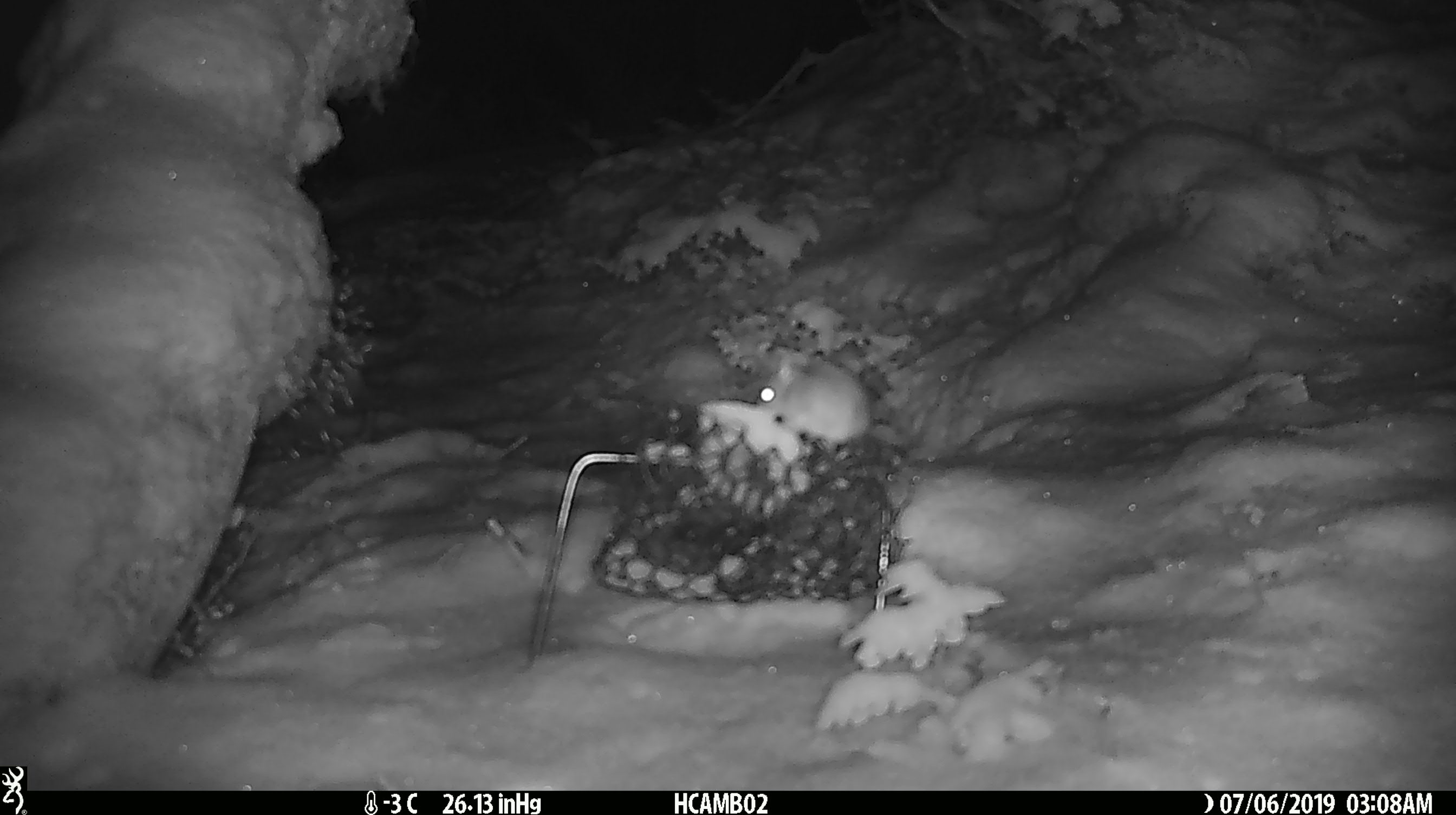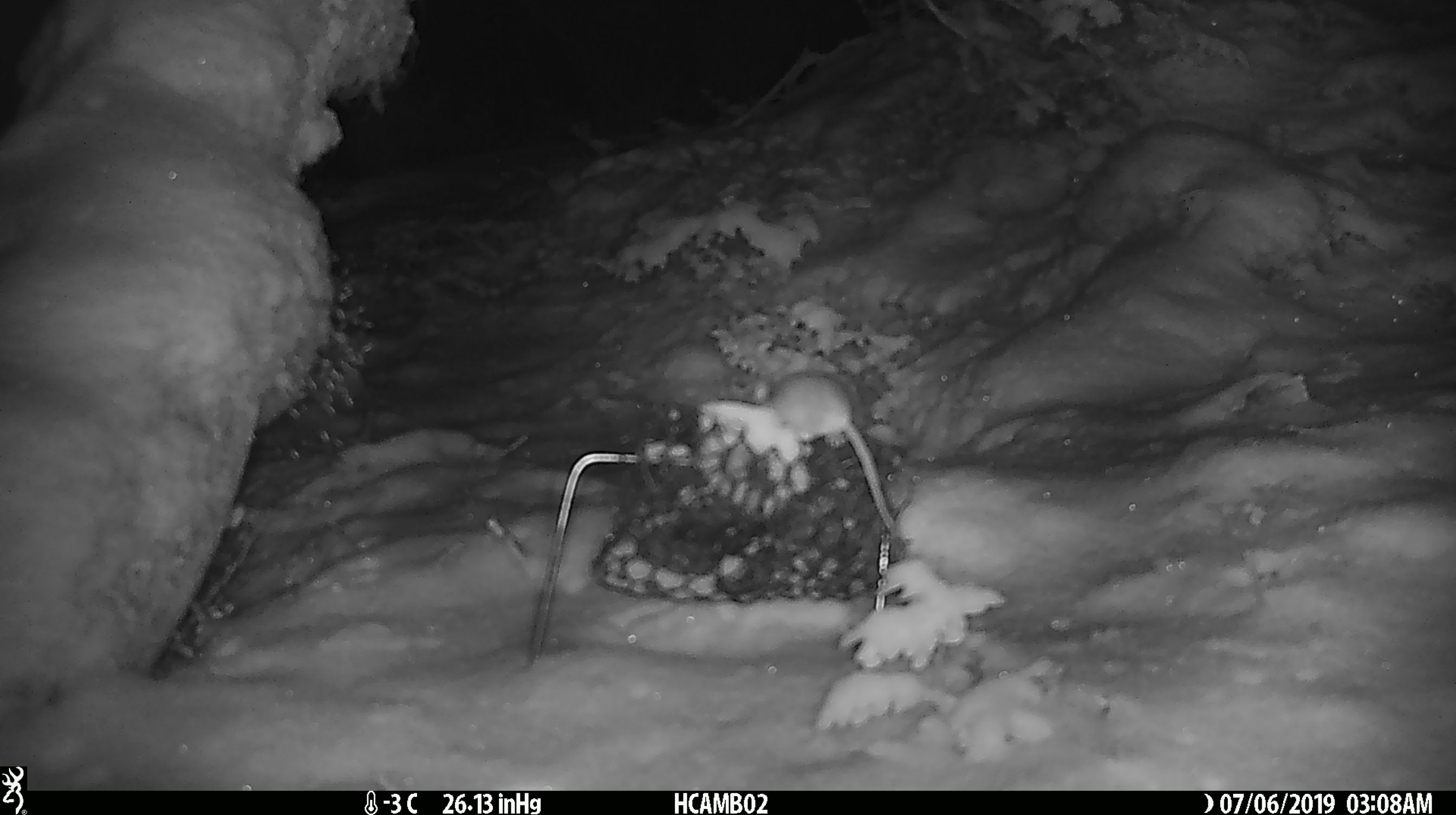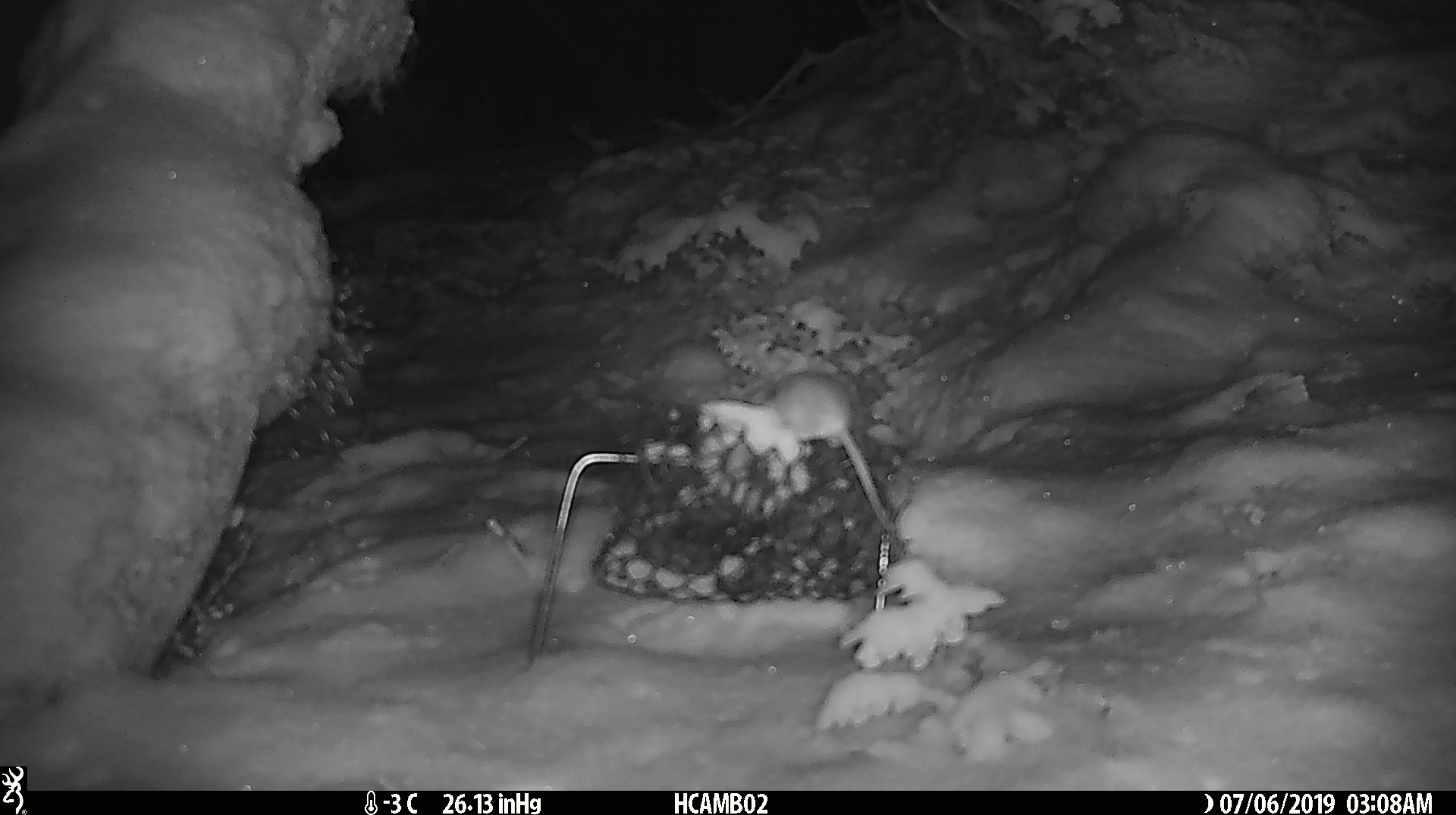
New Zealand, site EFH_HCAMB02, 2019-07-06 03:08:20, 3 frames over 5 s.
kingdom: Animalia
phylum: Chordata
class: Mammalia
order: Rodentia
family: Muridae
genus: Mus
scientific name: Mus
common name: mouse